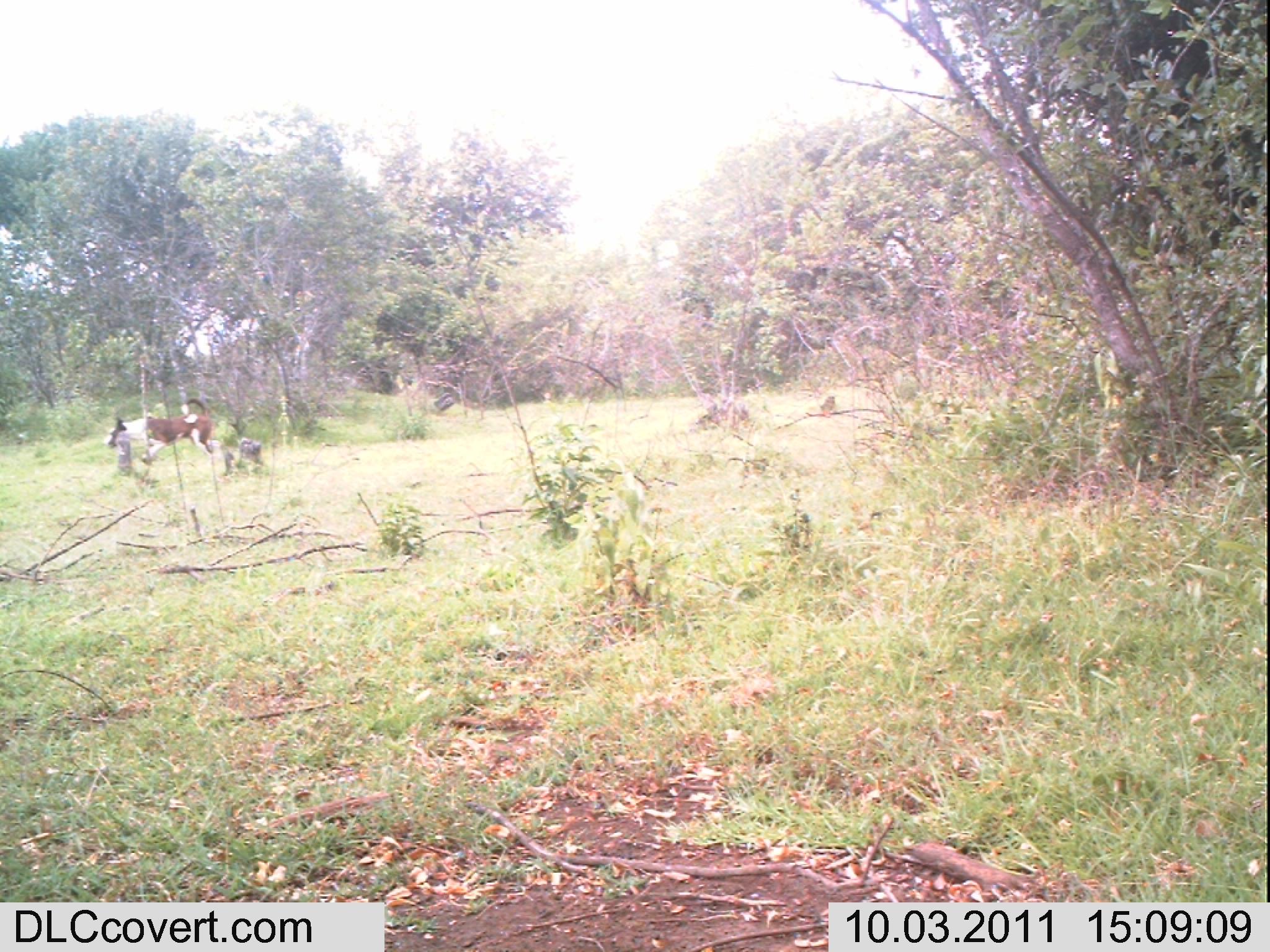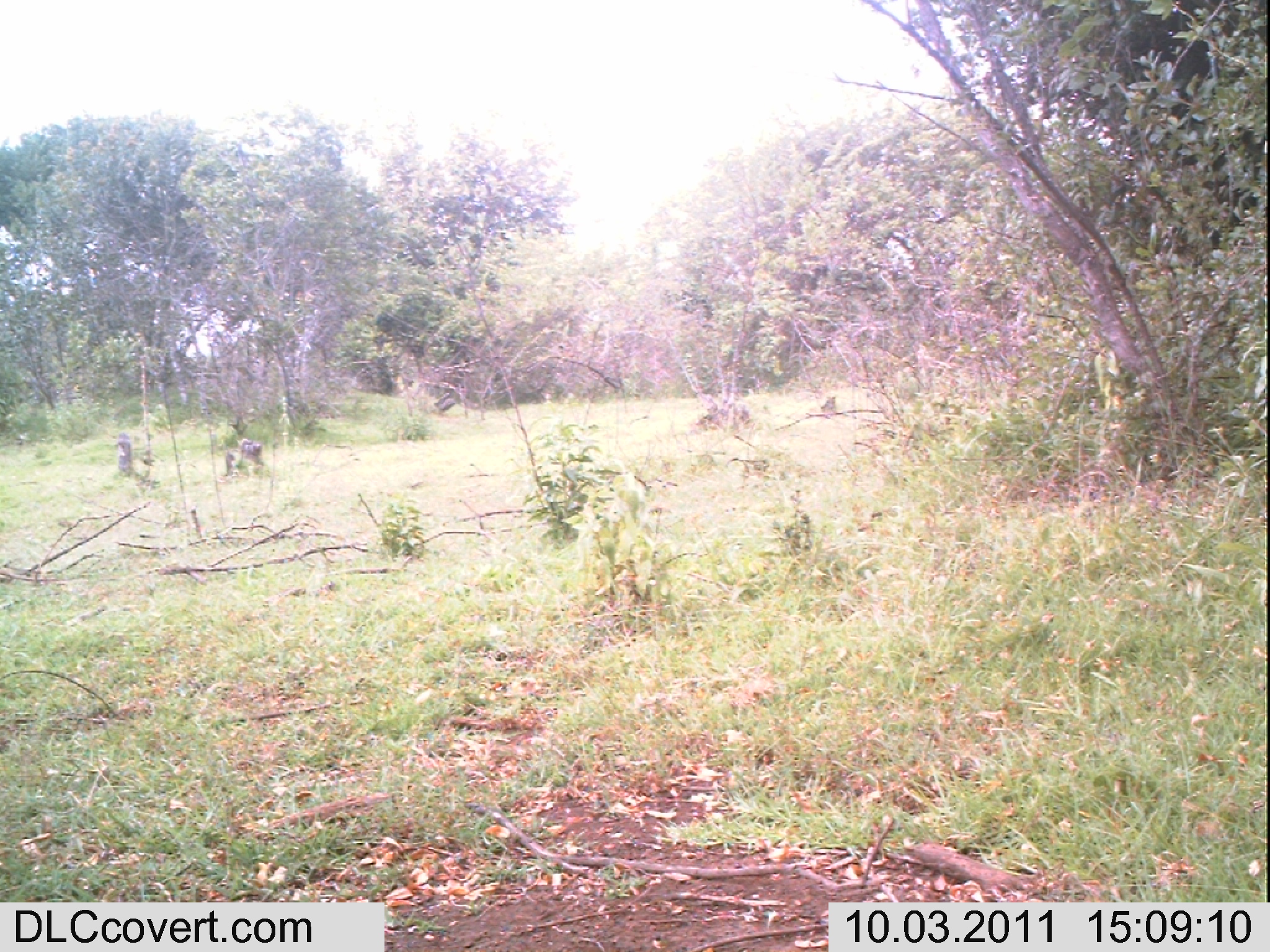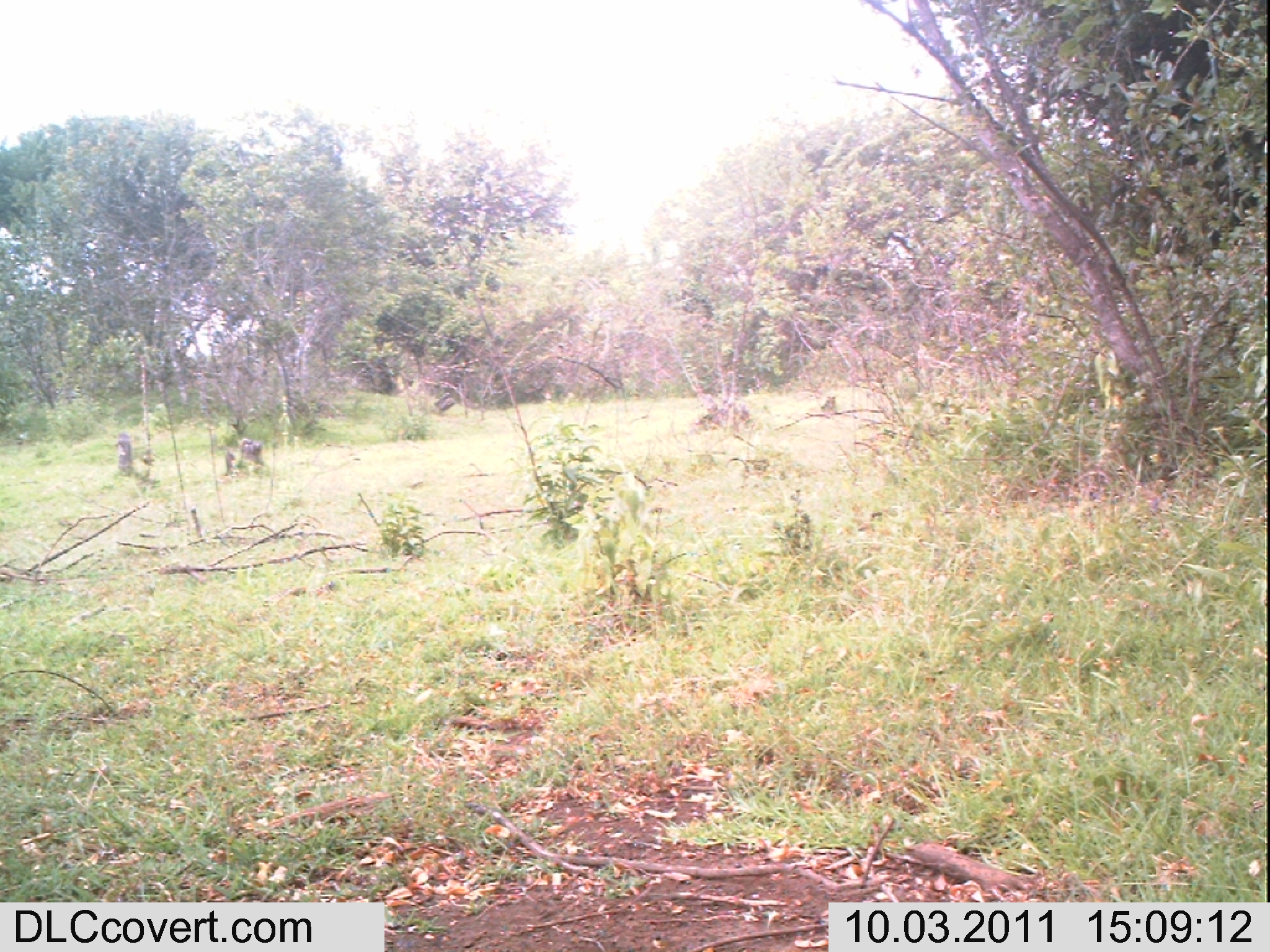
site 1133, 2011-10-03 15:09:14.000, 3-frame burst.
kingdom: Animalia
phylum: Chordata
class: Mammalia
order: Carnivora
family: Canidae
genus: Canis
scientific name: Canis familiaris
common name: domestic dog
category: canis lupus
Canis lupus (domestic dog) (Canis familiaris), count 1.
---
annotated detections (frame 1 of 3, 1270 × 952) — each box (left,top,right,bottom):
canis lupus: (103,397,215,466)